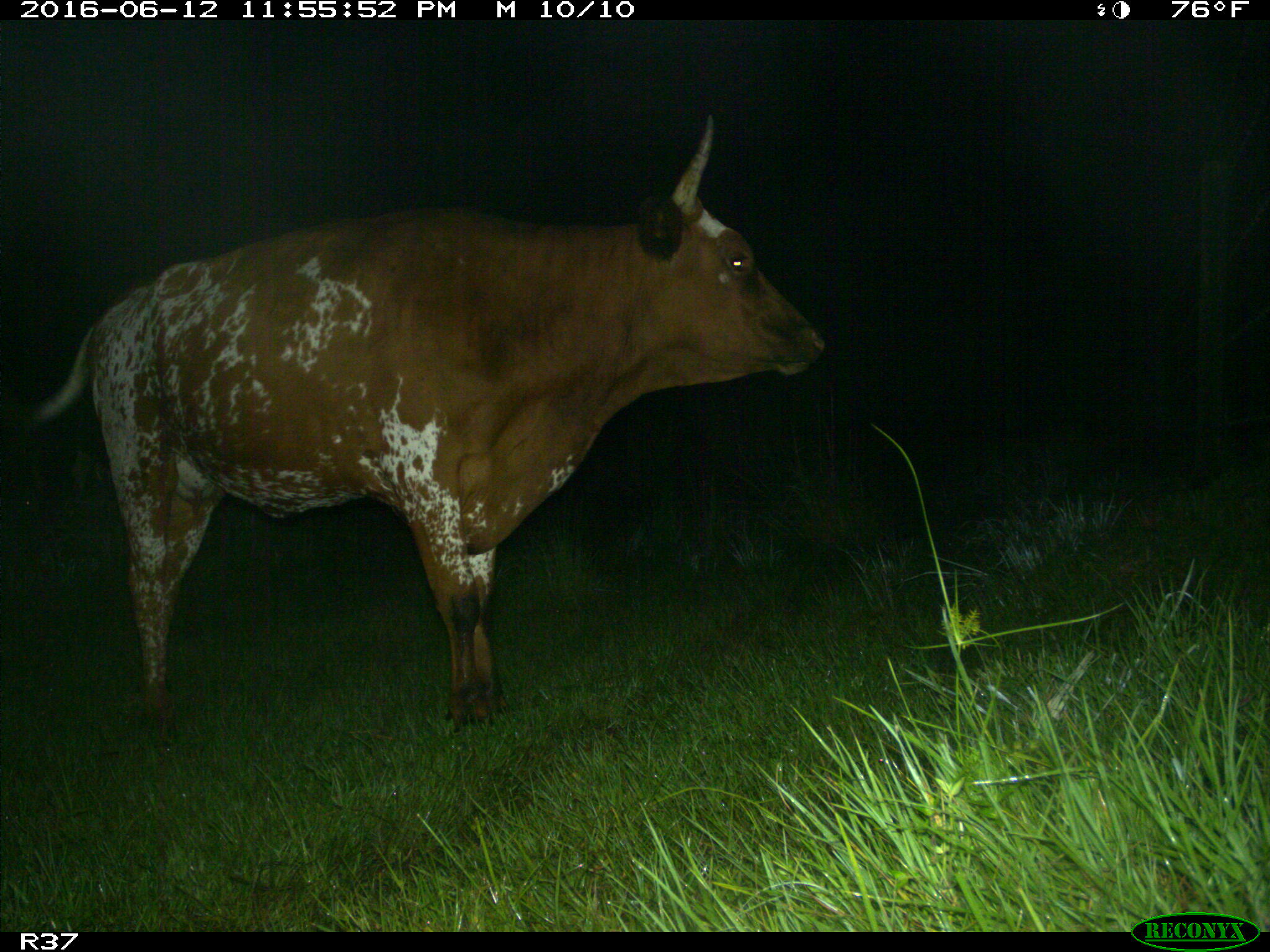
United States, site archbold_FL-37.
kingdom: Animalia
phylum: Chordata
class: Mammalia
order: Artiodactyla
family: Bovidae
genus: Bos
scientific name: Bos taurus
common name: domestic cow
Bos taurus (domestic cow).